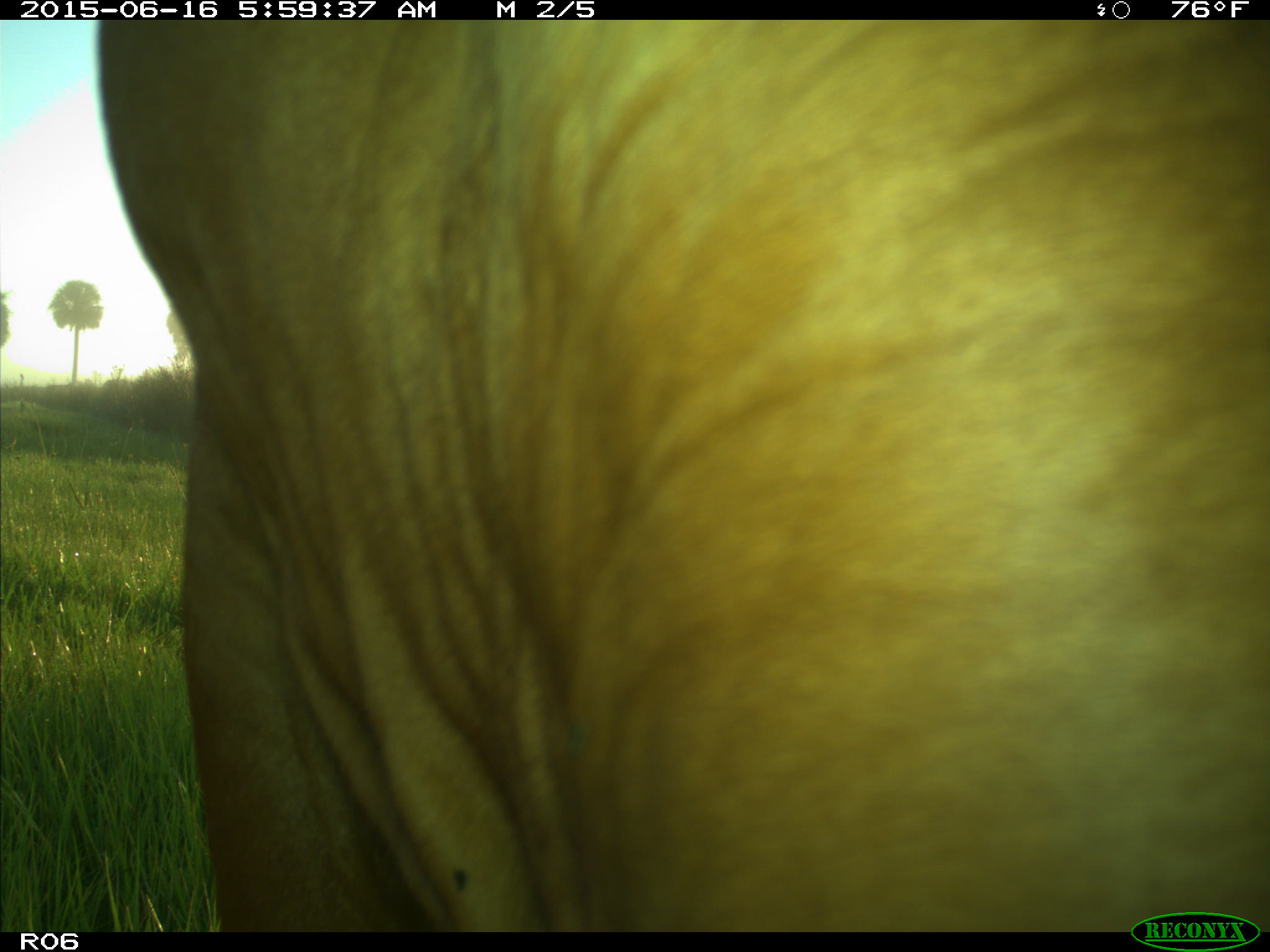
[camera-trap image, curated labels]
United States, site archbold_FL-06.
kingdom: Animalia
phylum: Chordata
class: Mammalia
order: Artiodactyla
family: Bovidae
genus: Bos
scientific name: Bos taurus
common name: domestic cow